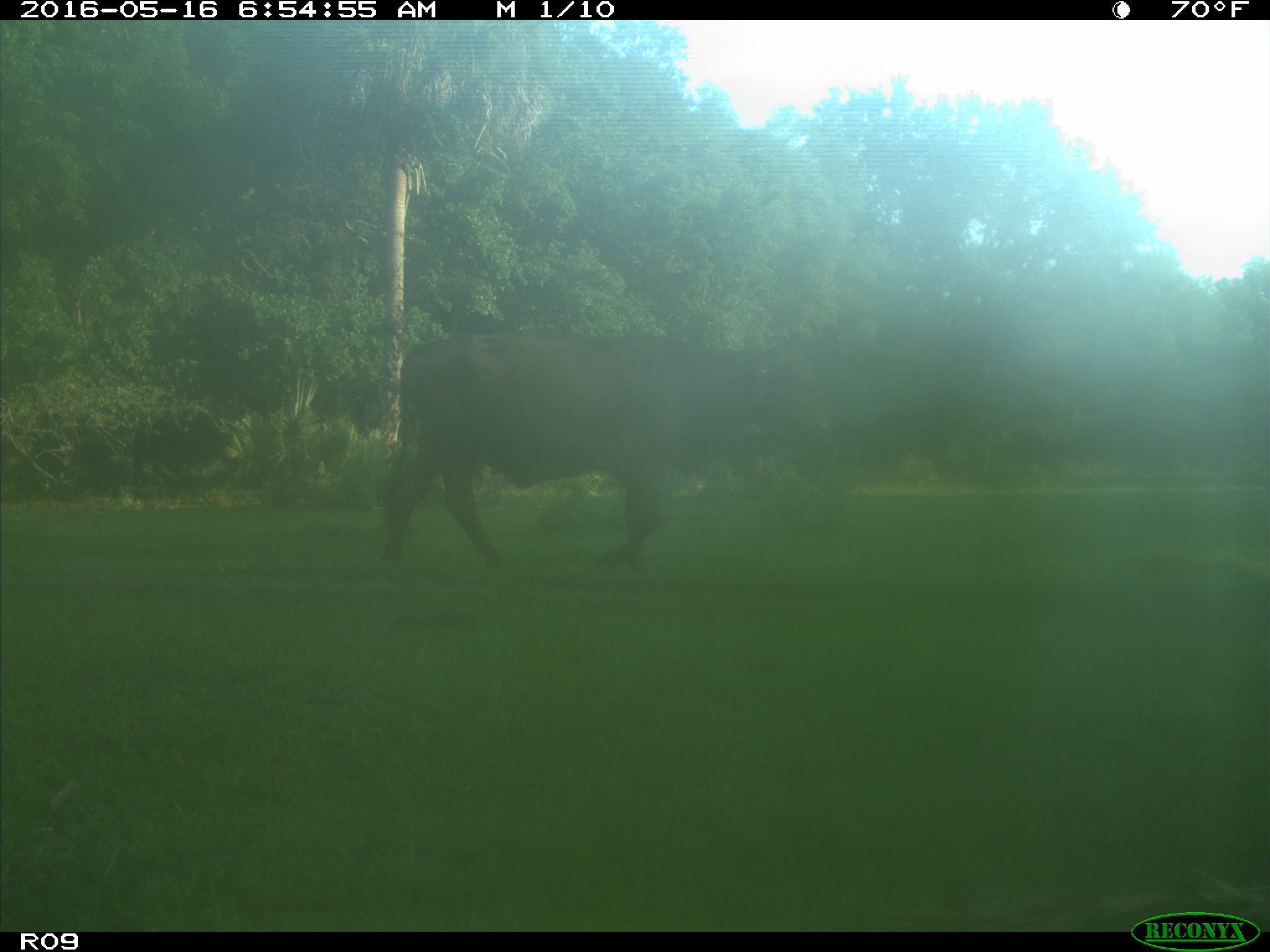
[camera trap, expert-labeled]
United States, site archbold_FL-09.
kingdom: Animalia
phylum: Chordata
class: Mammalia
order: Artiodactyla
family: Bovidae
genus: Bos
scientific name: Bos taurus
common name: domestic cow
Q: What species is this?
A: Bos taurus (domestic cow).